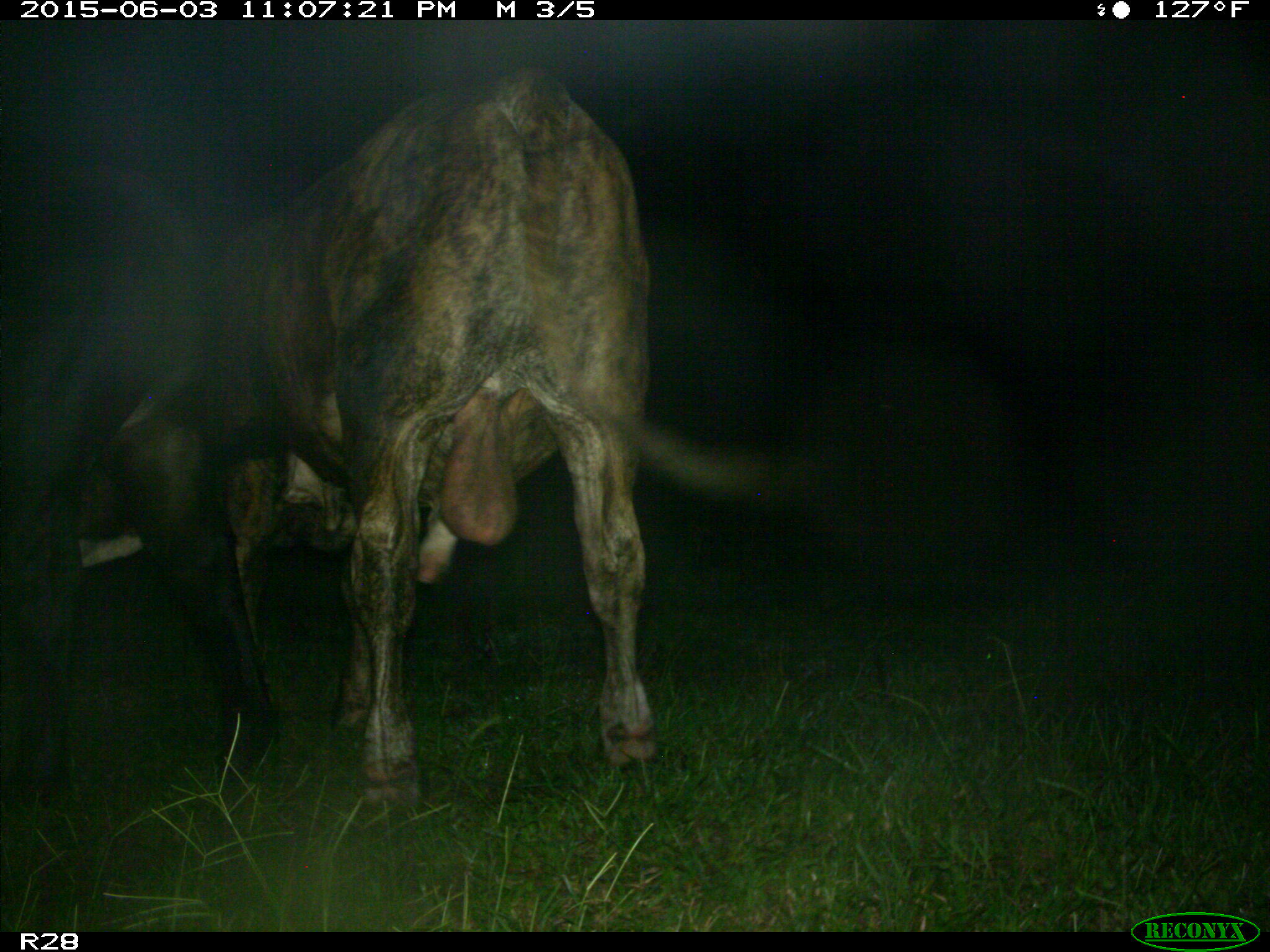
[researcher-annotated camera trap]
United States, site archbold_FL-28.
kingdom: Animalia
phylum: Chordata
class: Mammalia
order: Artiodactyla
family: Bovidae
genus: Bos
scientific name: Bos taurus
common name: domestic cow